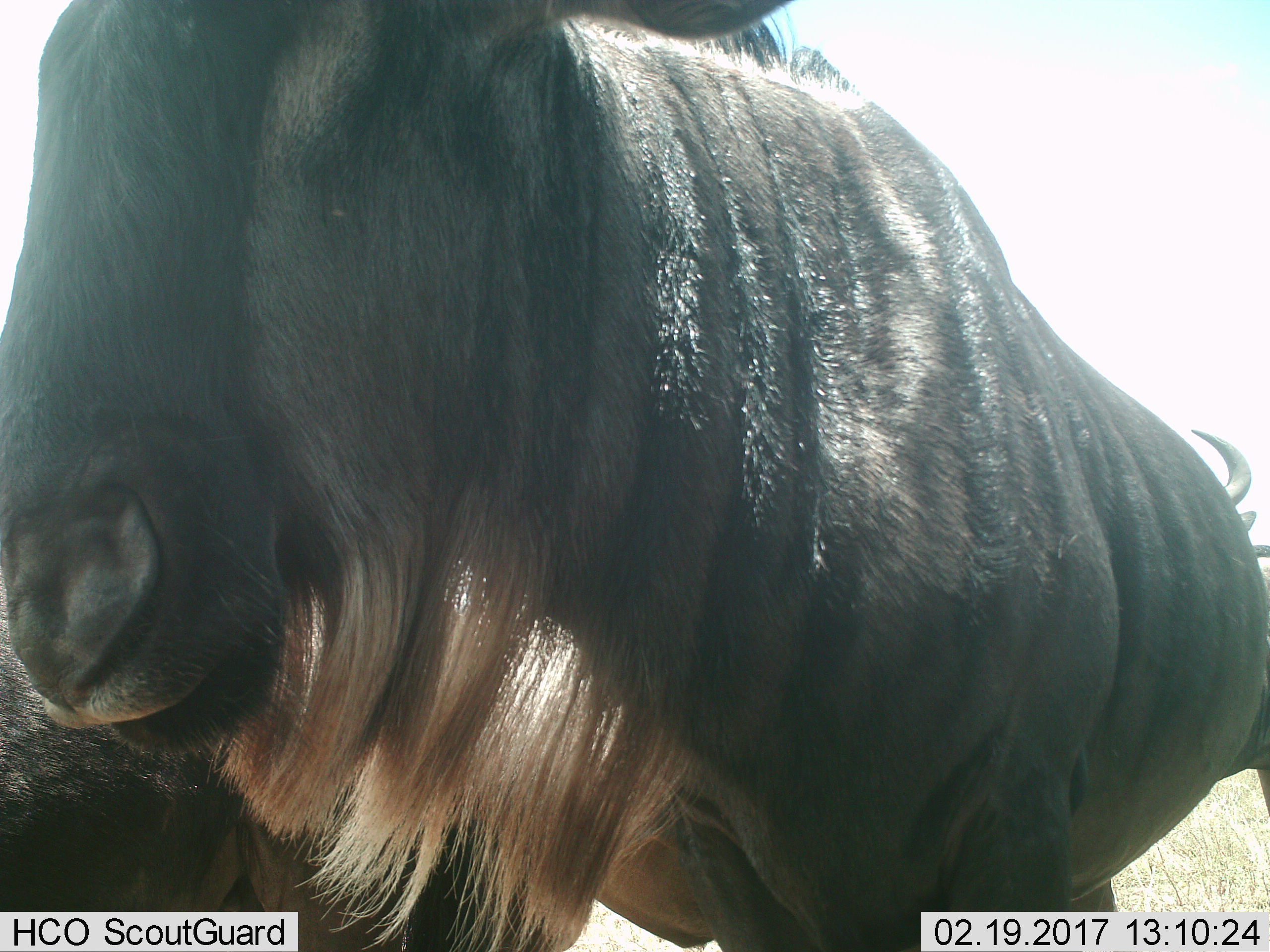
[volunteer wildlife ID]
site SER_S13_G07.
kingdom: Animalia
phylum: Chordata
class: Mammalia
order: Artiodactyla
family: Bovidae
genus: Connochaetes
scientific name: Connochaetes taurinus taurinus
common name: blue wildebeest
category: wildebeestblue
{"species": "wildebeestblue (blue wildebeest) (Connochaetes taurinus taurinus)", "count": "3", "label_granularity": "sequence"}